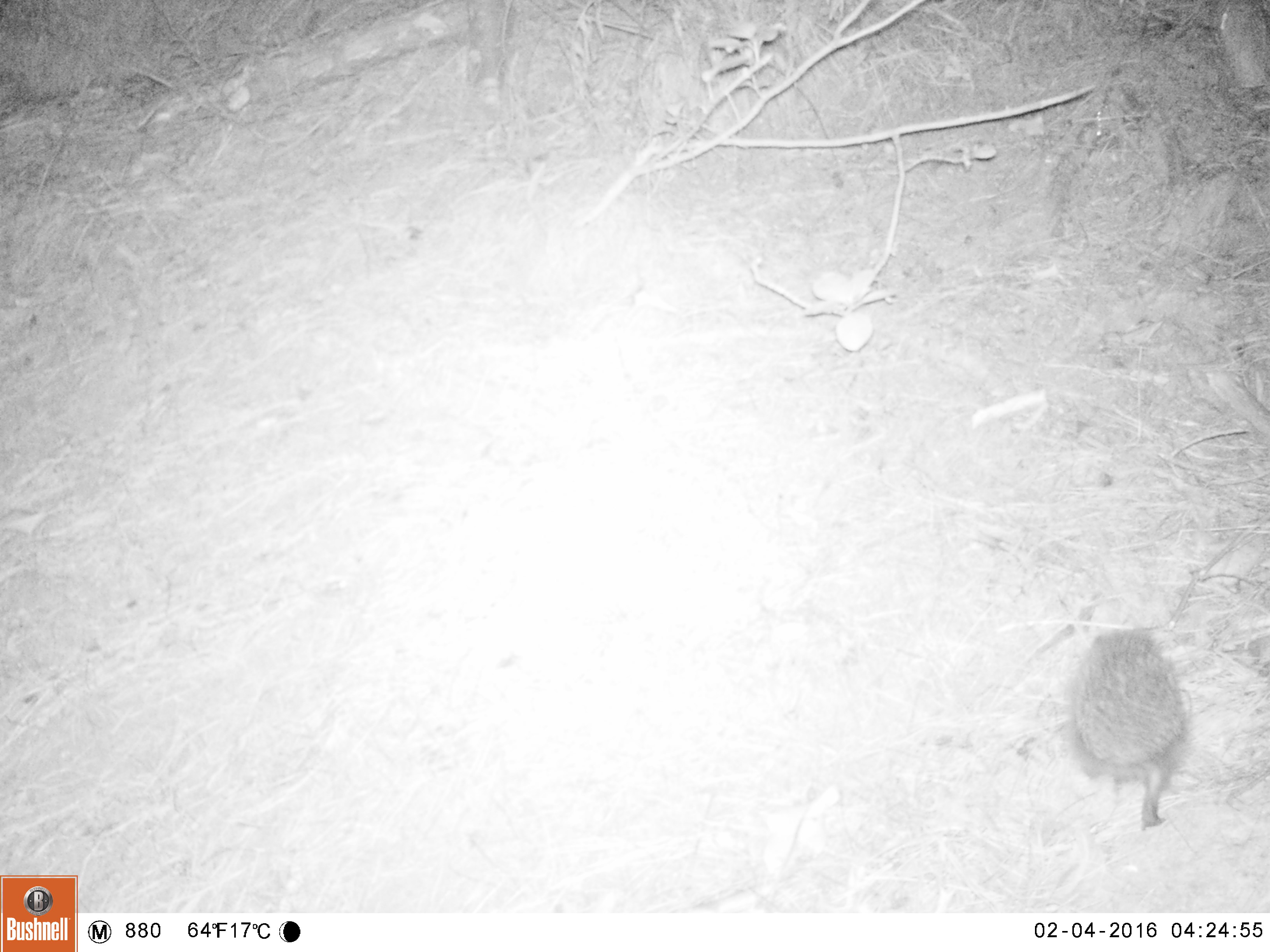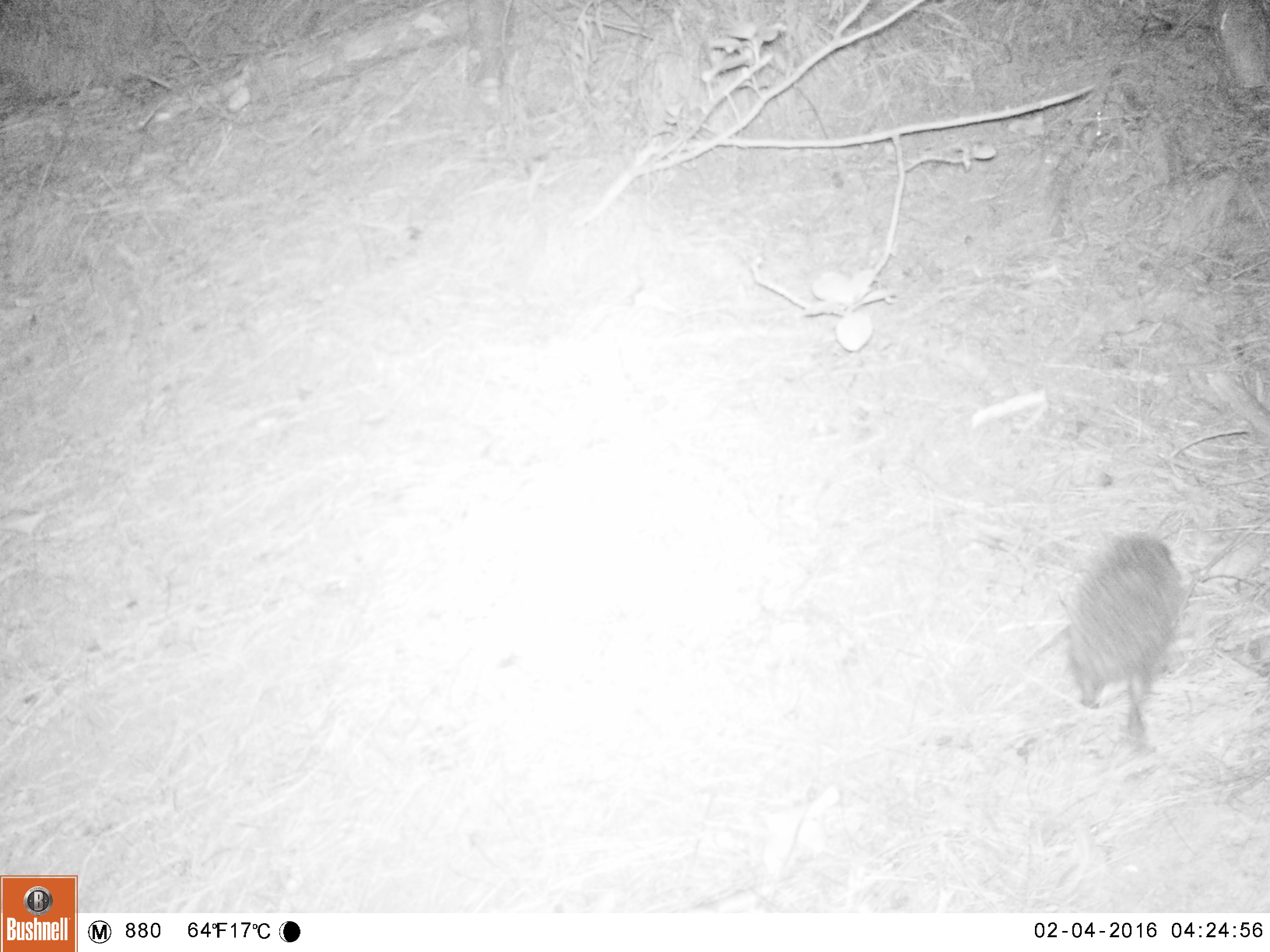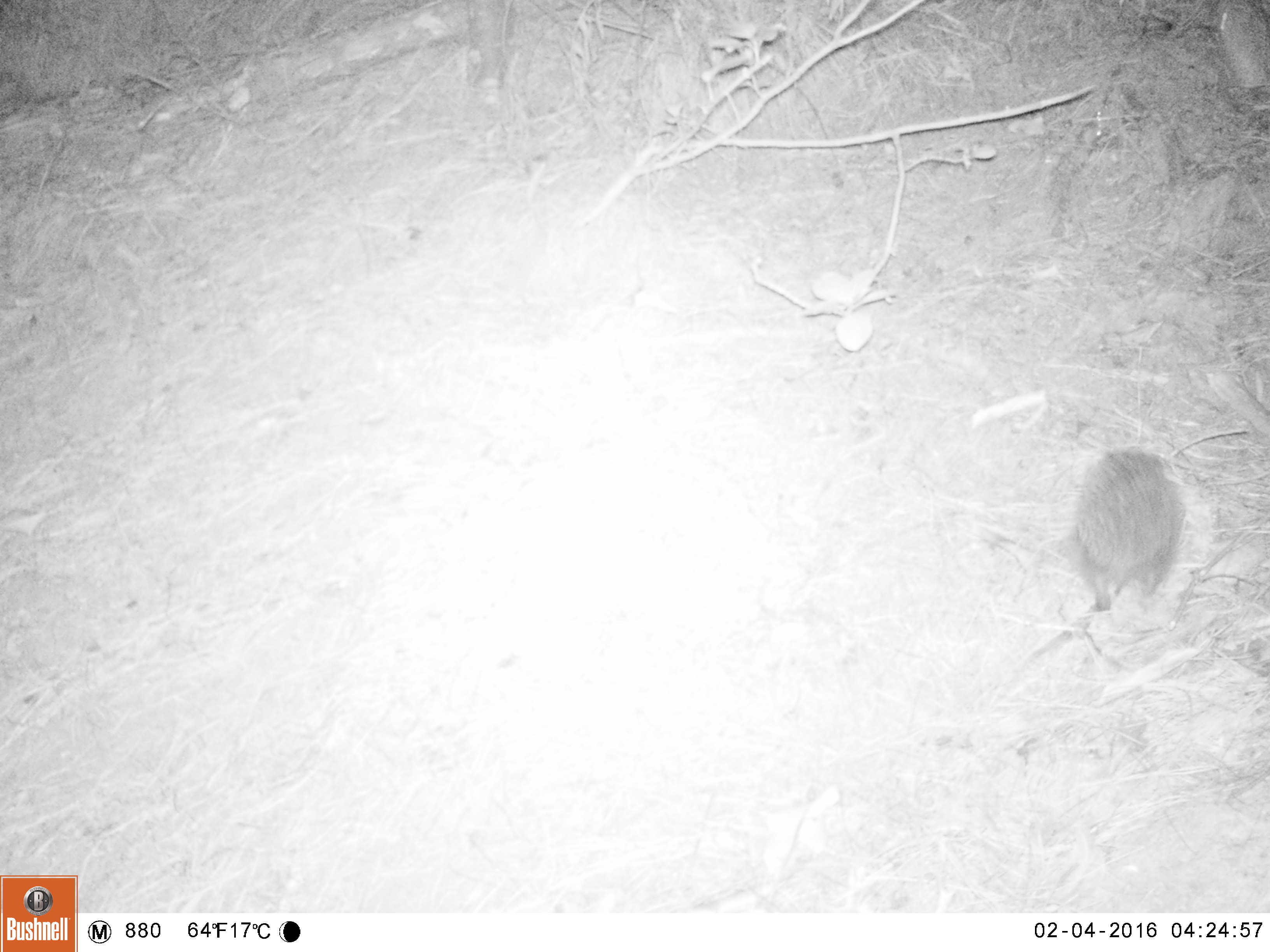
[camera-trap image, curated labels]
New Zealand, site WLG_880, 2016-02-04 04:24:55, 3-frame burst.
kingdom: Animalia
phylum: Chordata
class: Mammalia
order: Eulipotyphla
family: Erinaceidae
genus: Erinaceus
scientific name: Erinaceus europaeus europaeus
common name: european hedgehog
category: hedgehog